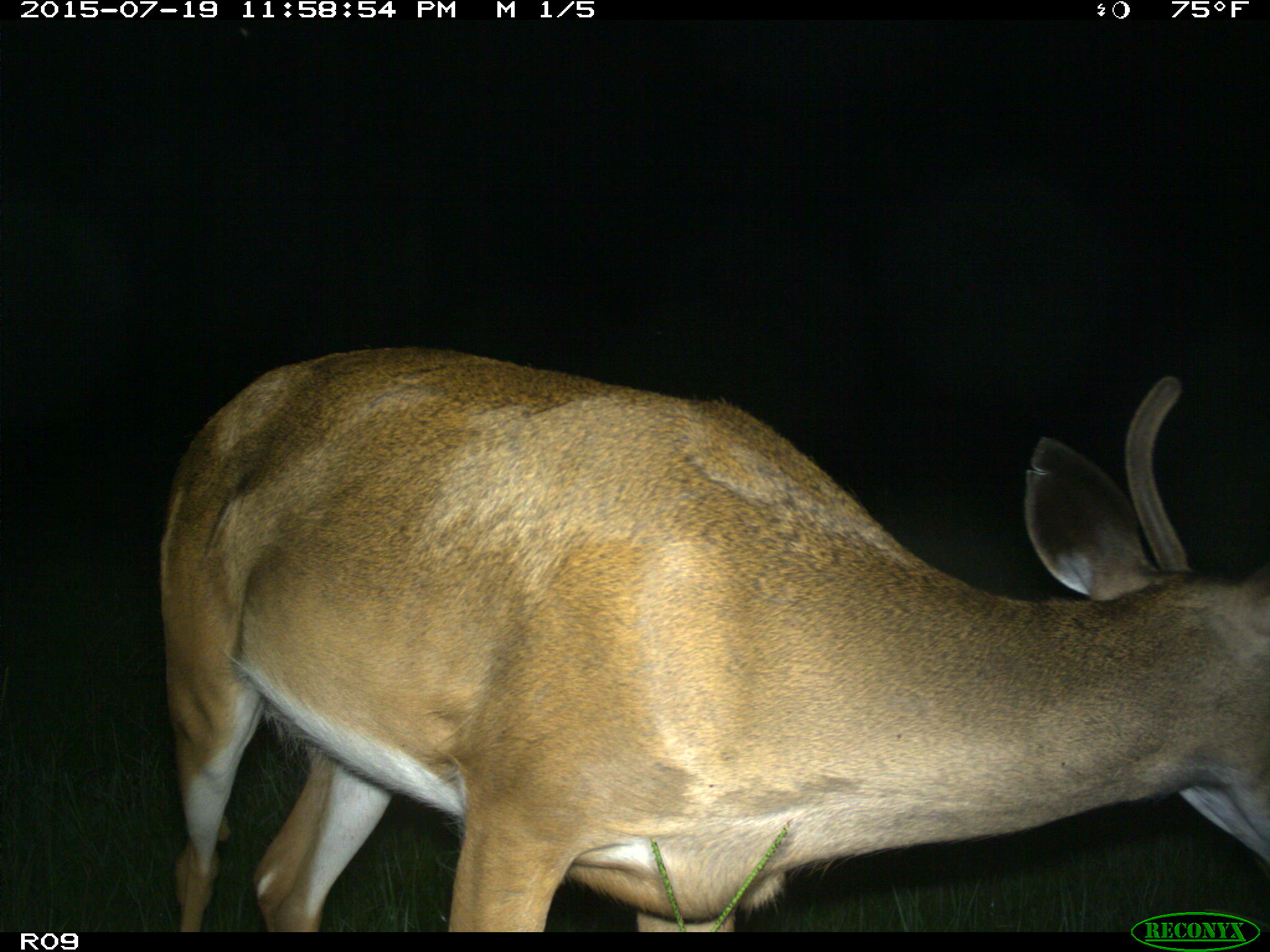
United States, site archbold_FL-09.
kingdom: Animalia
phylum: Chordata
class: Mammalia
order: Artiodactyla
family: Cervidae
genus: Odocoileus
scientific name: Odocoileus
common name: deer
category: unidentified deer